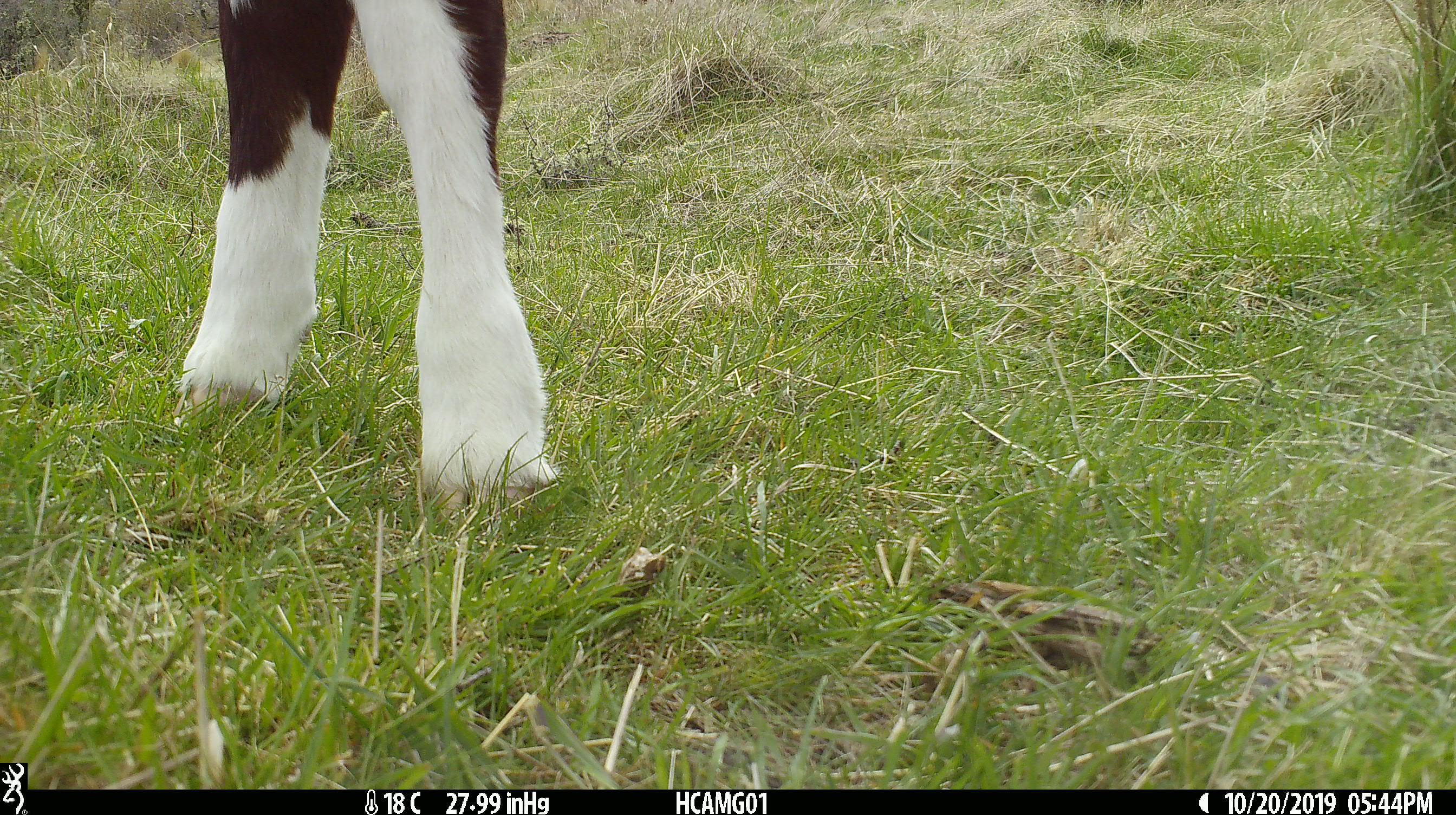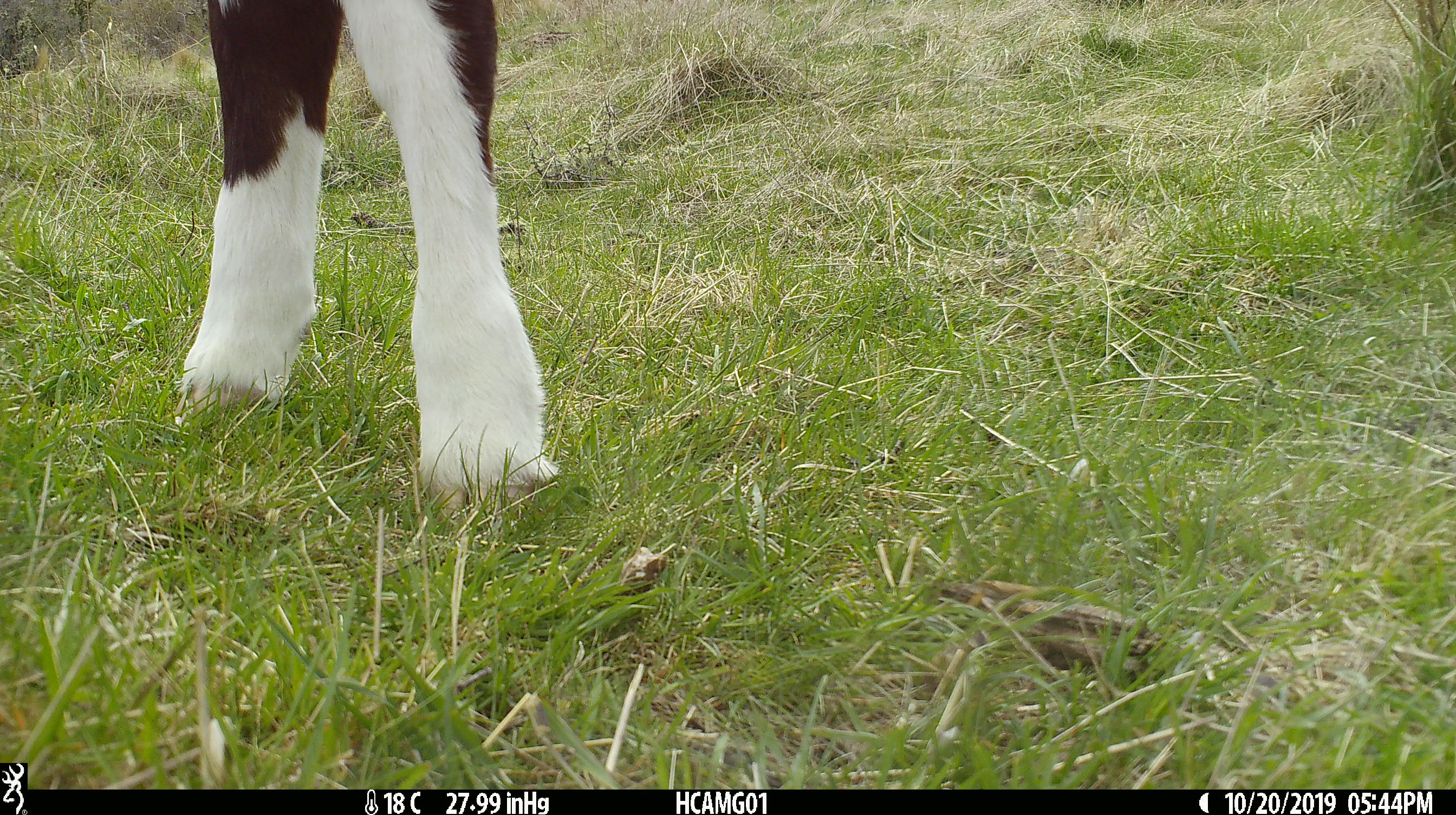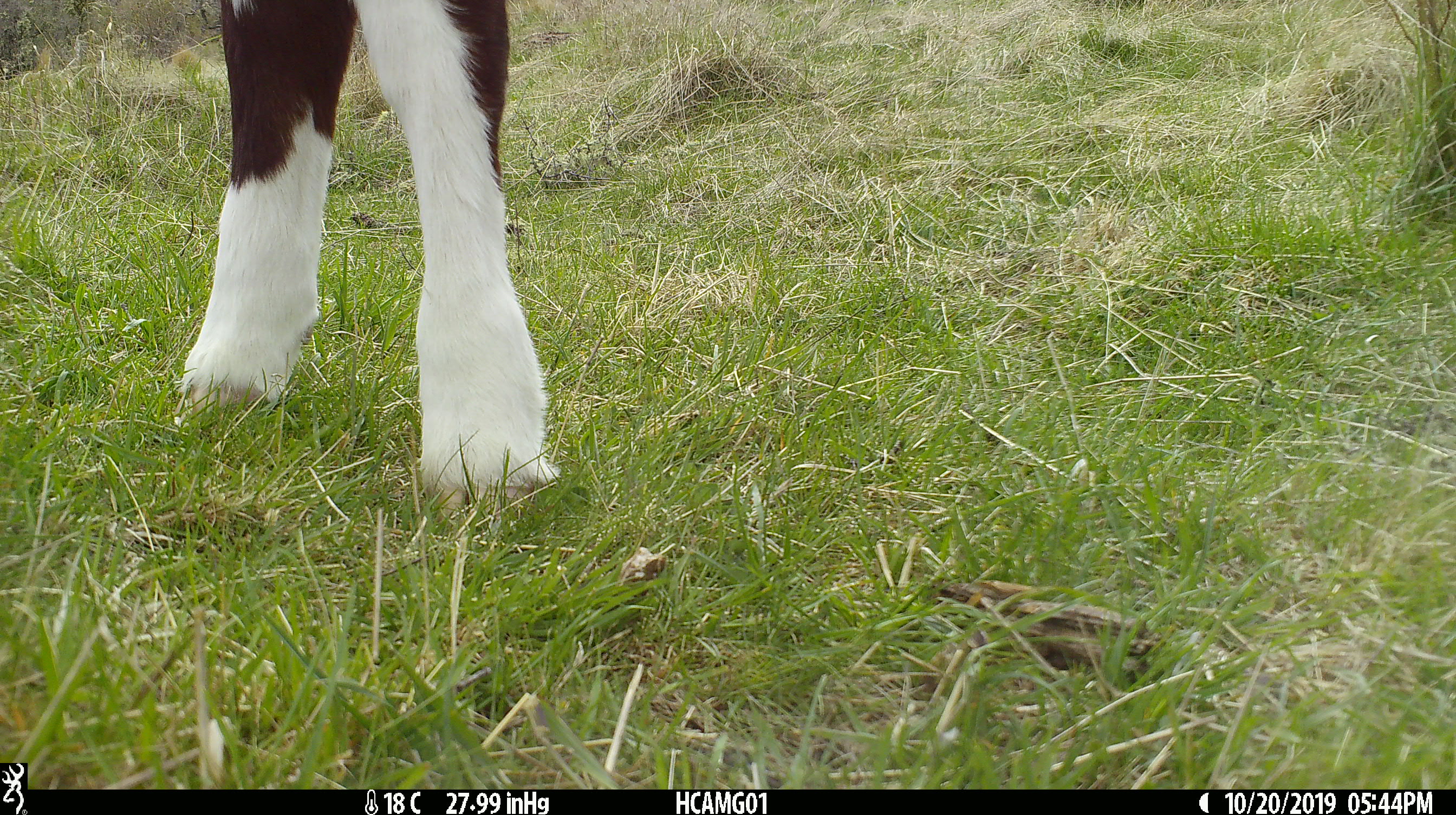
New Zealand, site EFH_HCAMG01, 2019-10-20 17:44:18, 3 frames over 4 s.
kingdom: Animalia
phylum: Chordata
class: Mammalia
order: Artiodactyla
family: Bovidae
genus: Bos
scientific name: Bos taurus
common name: domestic cow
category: cow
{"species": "cow (domestic cow) (Bos taurus)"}